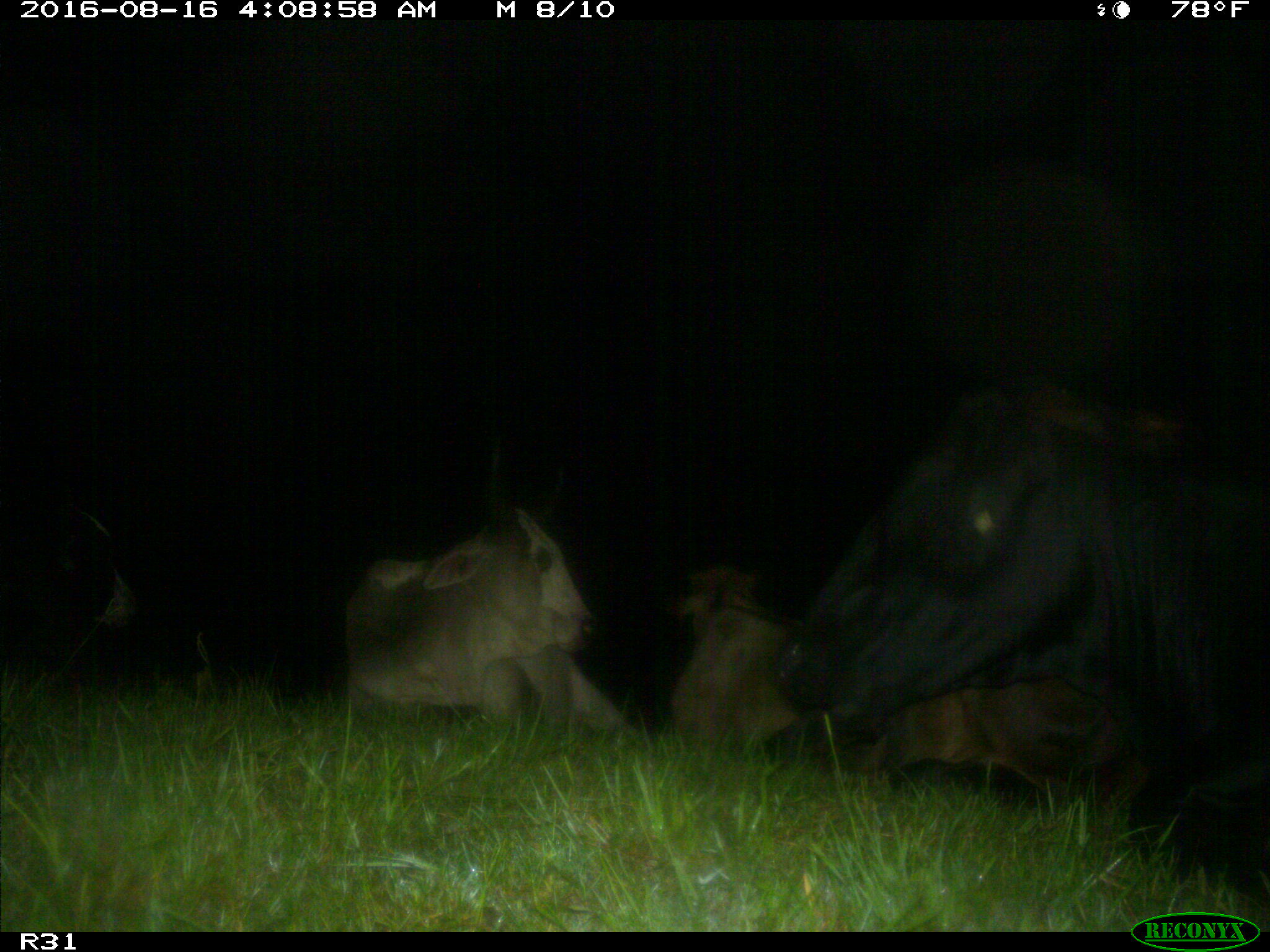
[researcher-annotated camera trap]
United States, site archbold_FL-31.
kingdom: Animalia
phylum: Chordata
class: Mammalia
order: Artiodactyla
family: Bovidae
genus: Bos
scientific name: Bos taurus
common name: domestic cow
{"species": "Bos taurus (domestic cow)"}